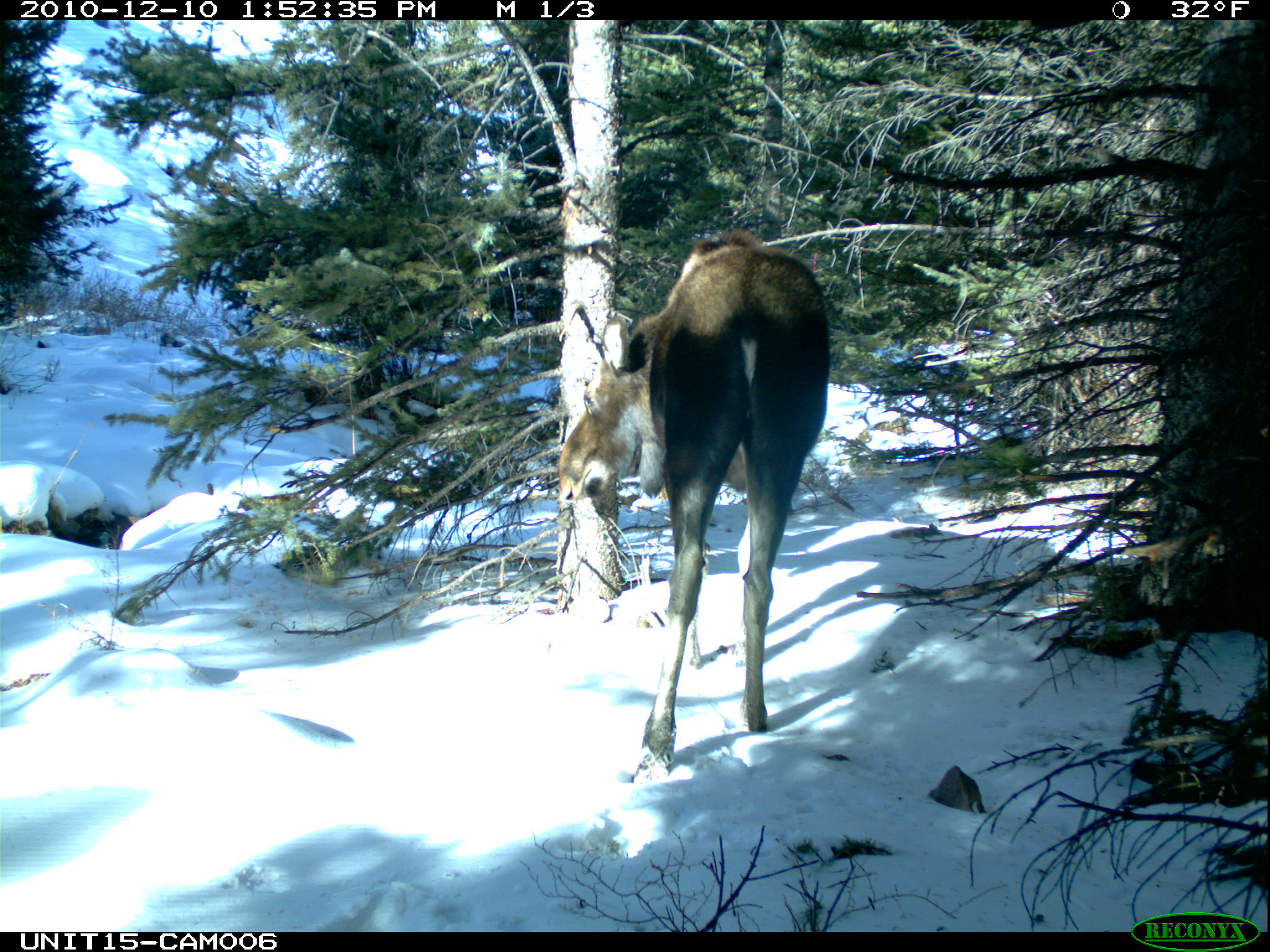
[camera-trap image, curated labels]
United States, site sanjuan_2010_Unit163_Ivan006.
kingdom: Animalia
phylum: Chordata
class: Mammalia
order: Artiodactyla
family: Cervidae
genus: Alces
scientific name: Alces alces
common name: moose